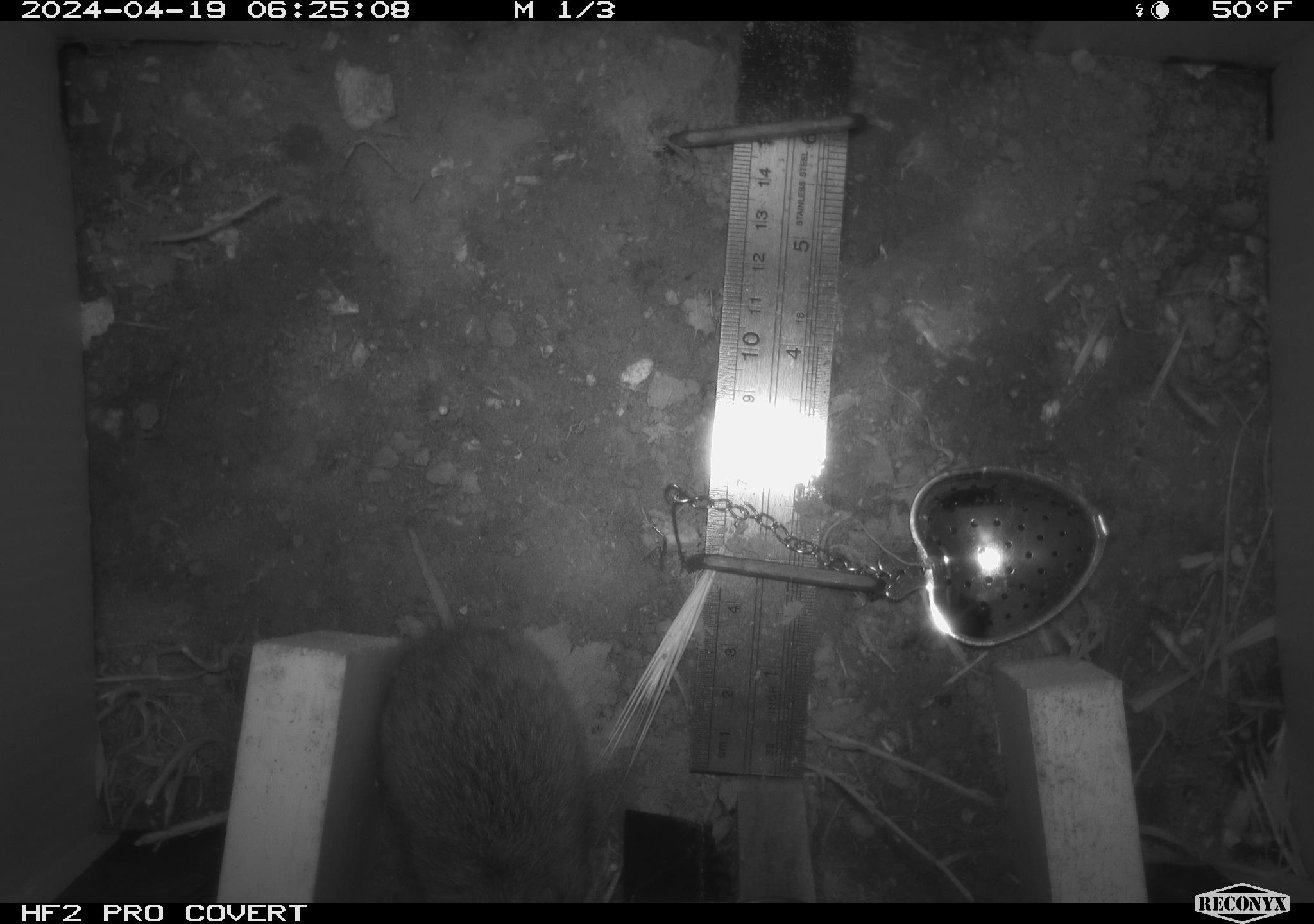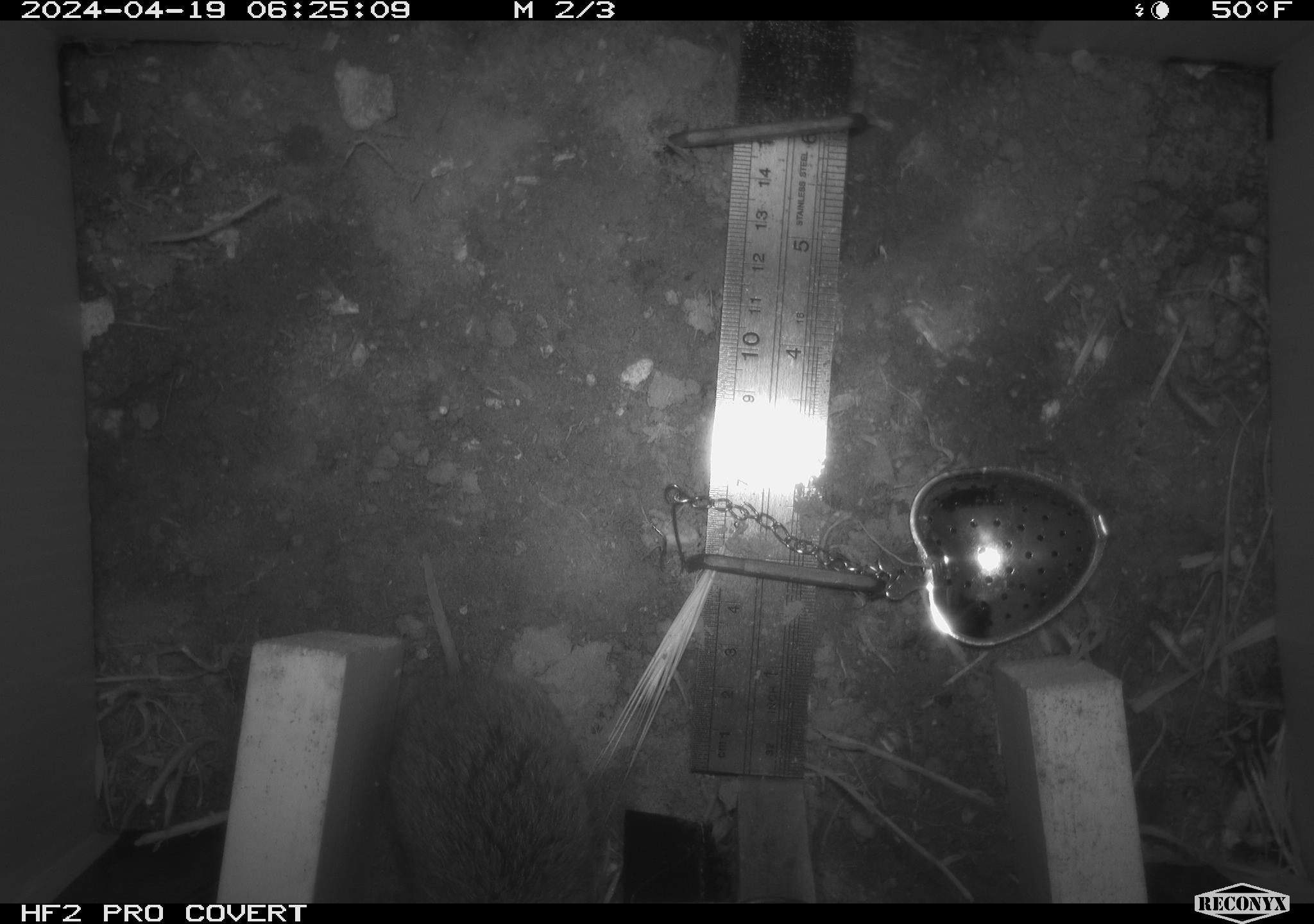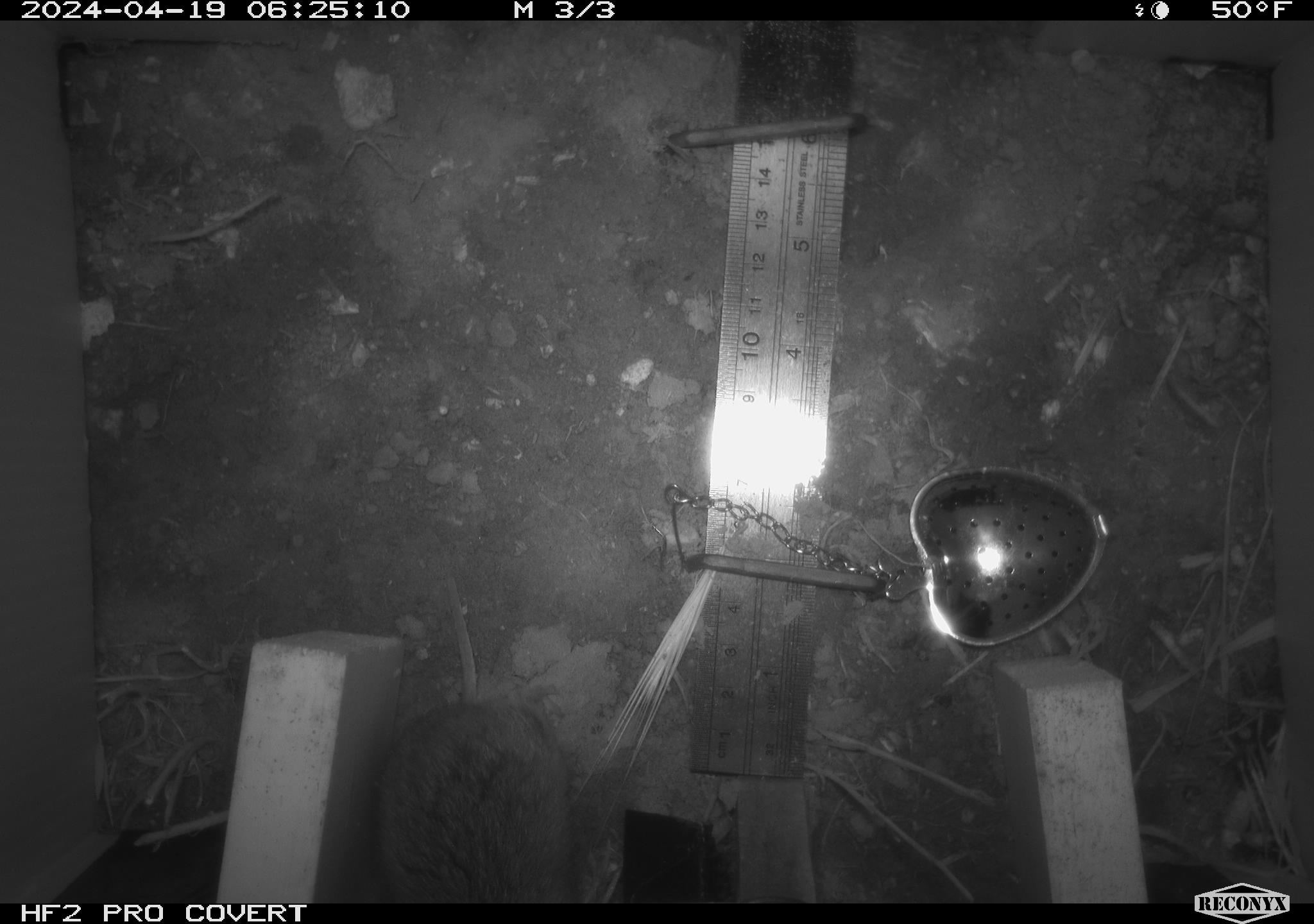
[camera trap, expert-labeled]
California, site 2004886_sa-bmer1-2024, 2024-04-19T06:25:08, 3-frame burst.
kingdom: Animalia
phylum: Chordata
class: Mammalia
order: Rodentia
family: Cricetidae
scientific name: Arvicolinae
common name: voles, lemmings, and muskrats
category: arvicolinae subfamily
Arvicolinae subfamily (voles, lemmings, and muskrats) (Arvicolinae).